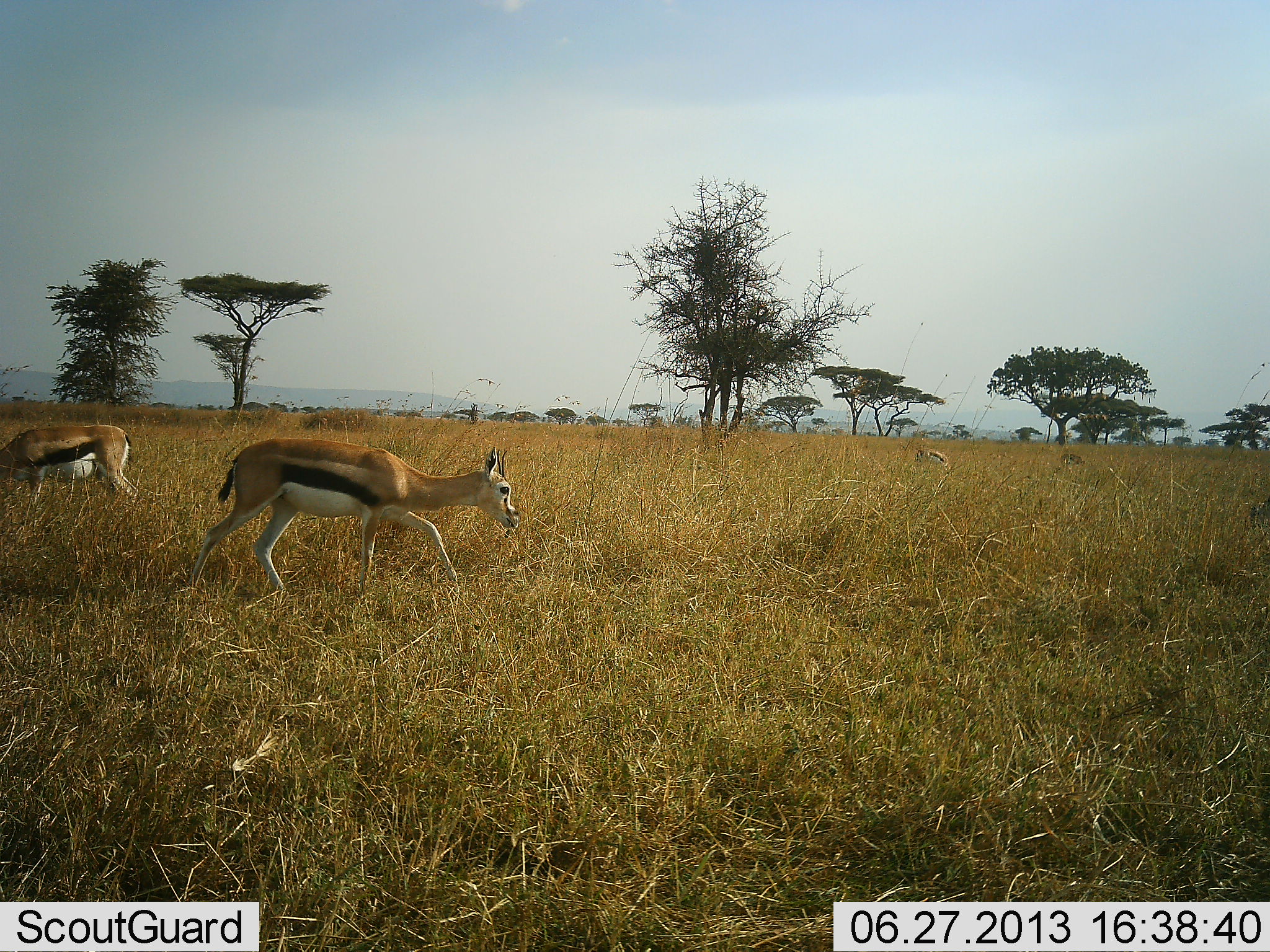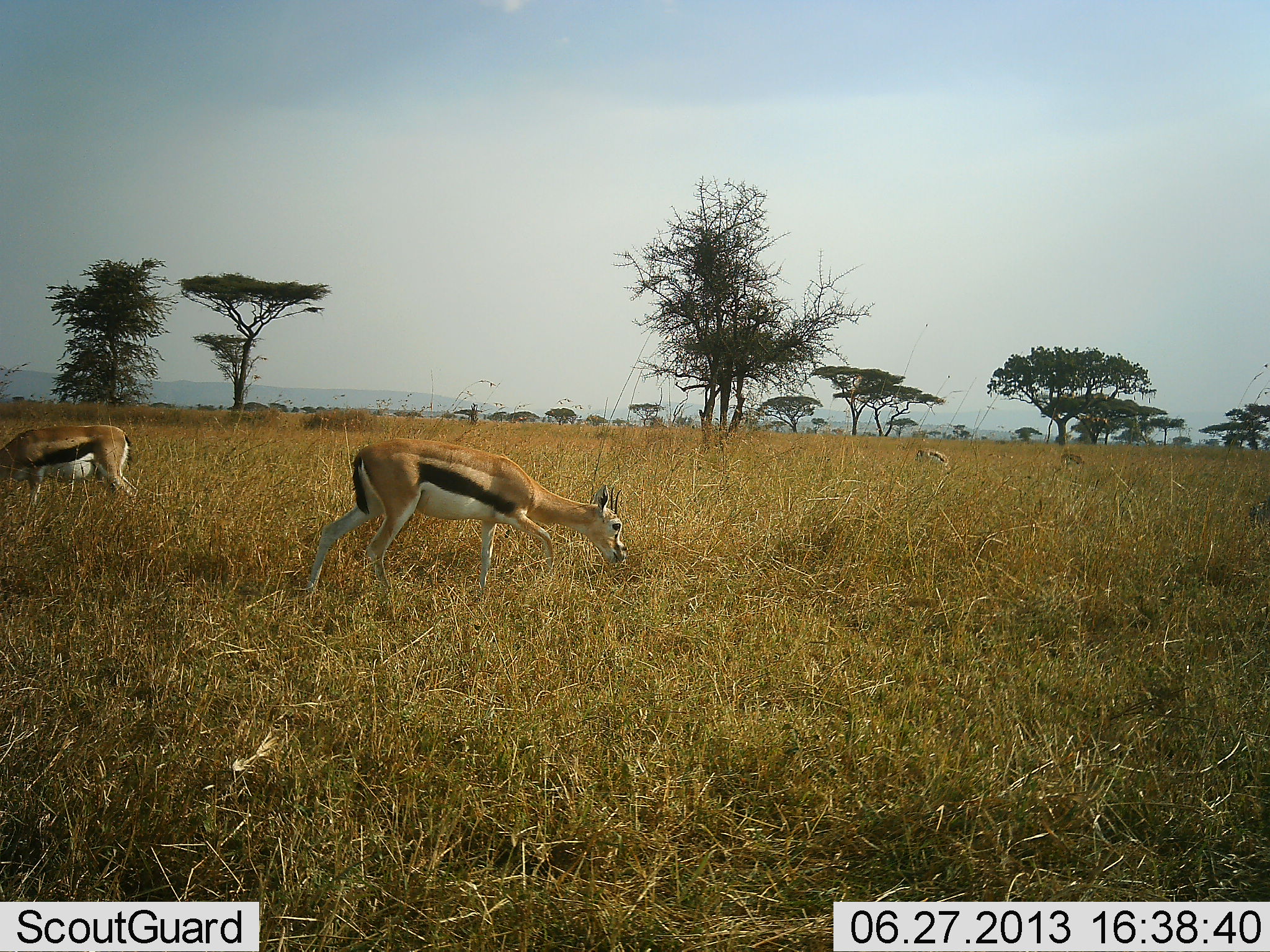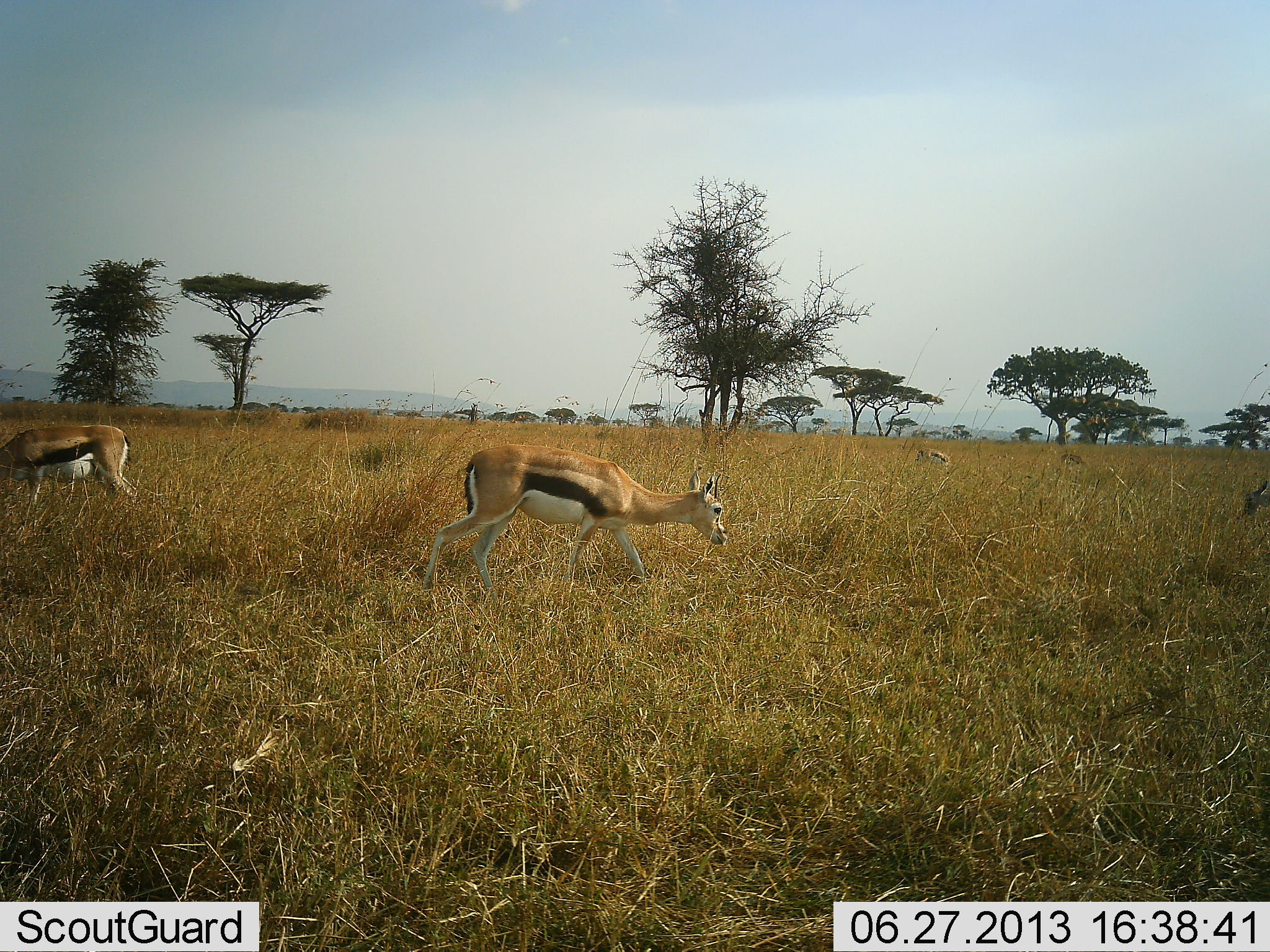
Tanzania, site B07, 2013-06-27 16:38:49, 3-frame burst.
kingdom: Animalia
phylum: Chordata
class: Mammalia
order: Artiodactyla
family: Bovidae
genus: Eudorcas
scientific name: Eudorcas thomsonii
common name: thomson's gazelle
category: gazellethomsons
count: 4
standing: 30%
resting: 5%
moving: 50%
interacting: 0%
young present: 0%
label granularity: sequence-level